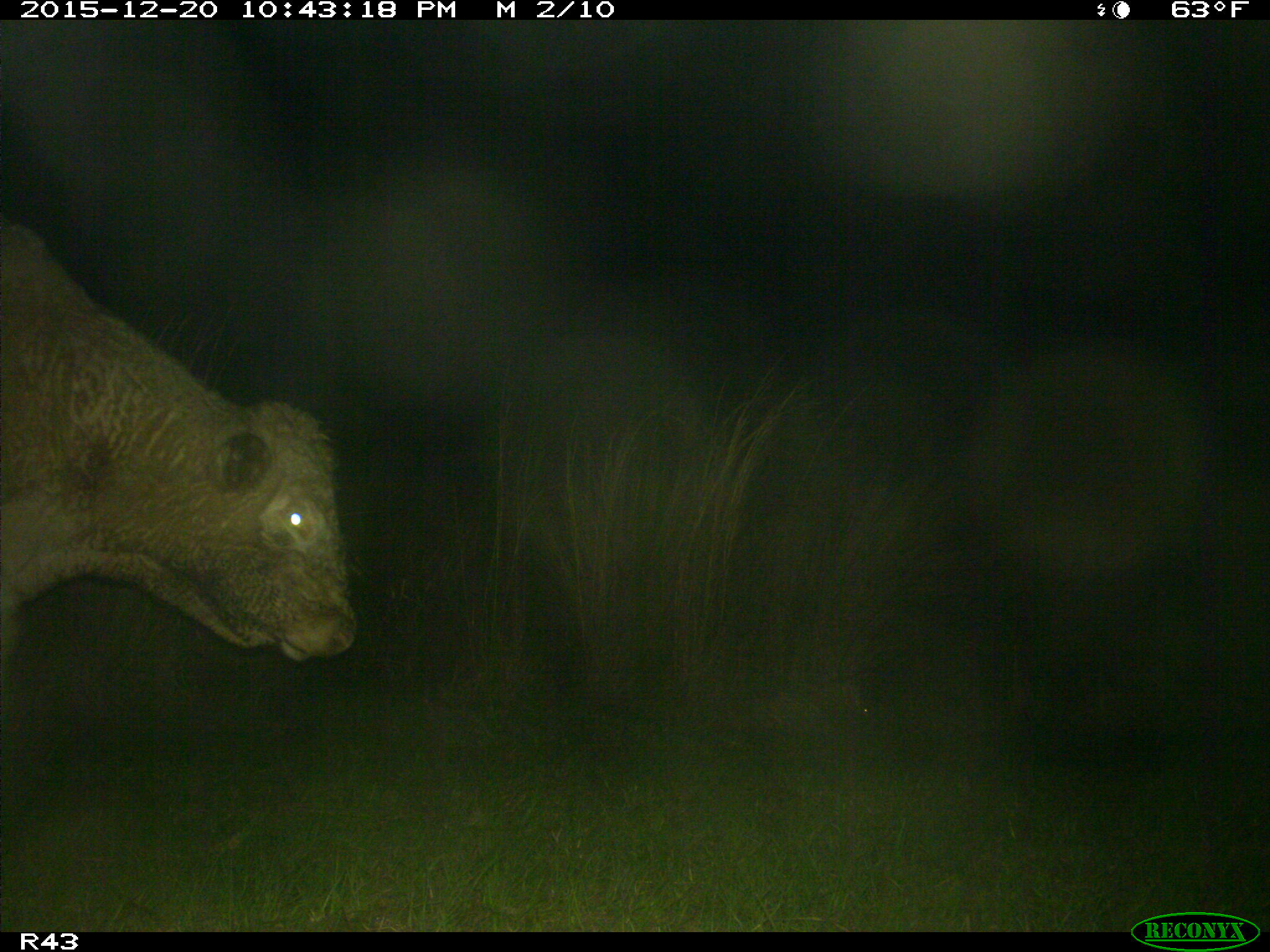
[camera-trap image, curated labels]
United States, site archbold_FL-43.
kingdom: Animalia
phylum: Chordata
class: Mammalia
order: Artiodactyla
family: Bovidae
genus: Bos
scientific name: Bos taurus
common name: domestic cow